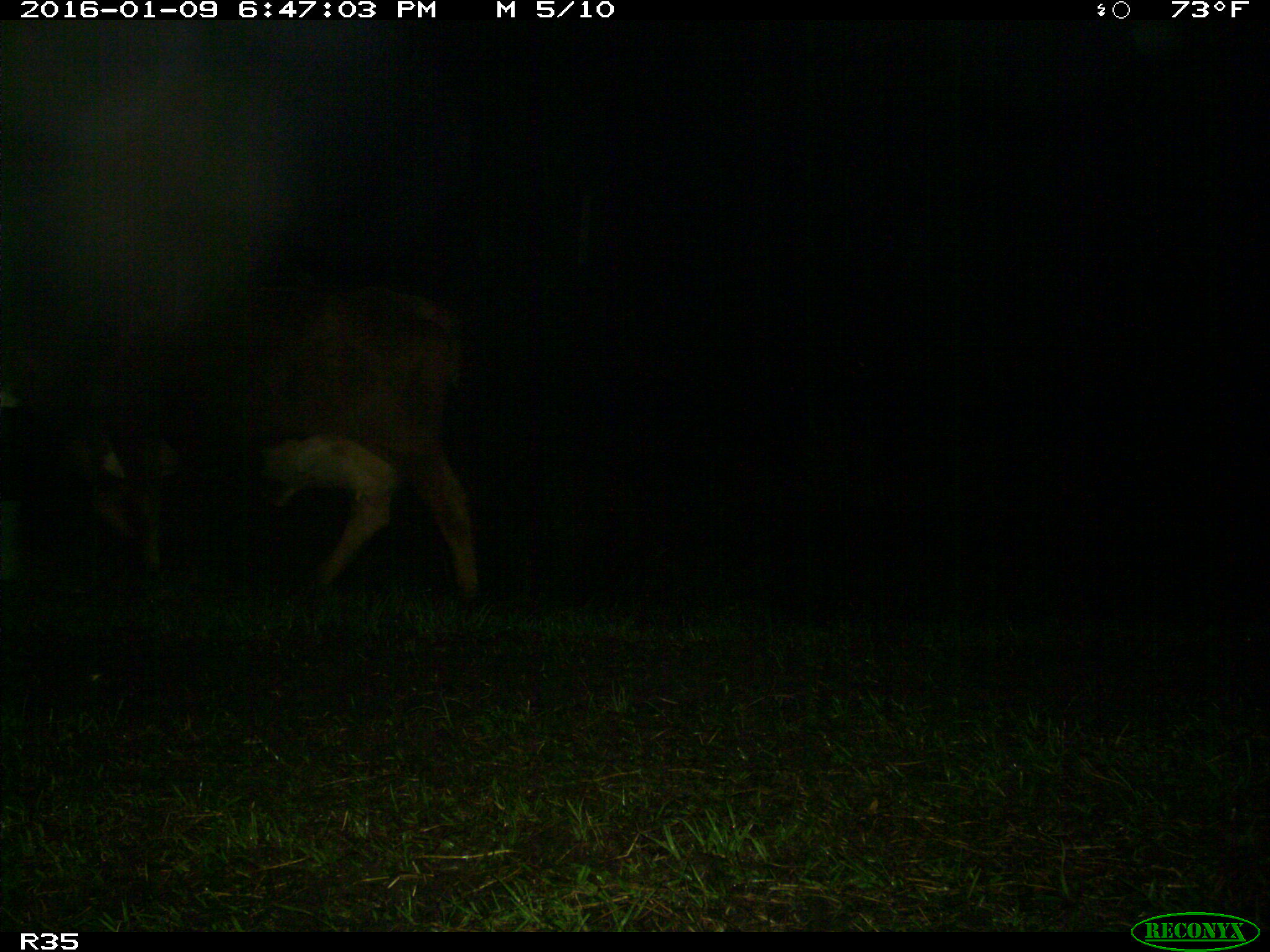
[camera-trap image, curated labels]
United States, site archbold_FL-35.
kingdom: Animalia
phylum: Chordata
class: Mammalia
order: Artiodactyla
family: Bovidae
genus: Bos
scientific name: Bos taurus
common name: domestic cow